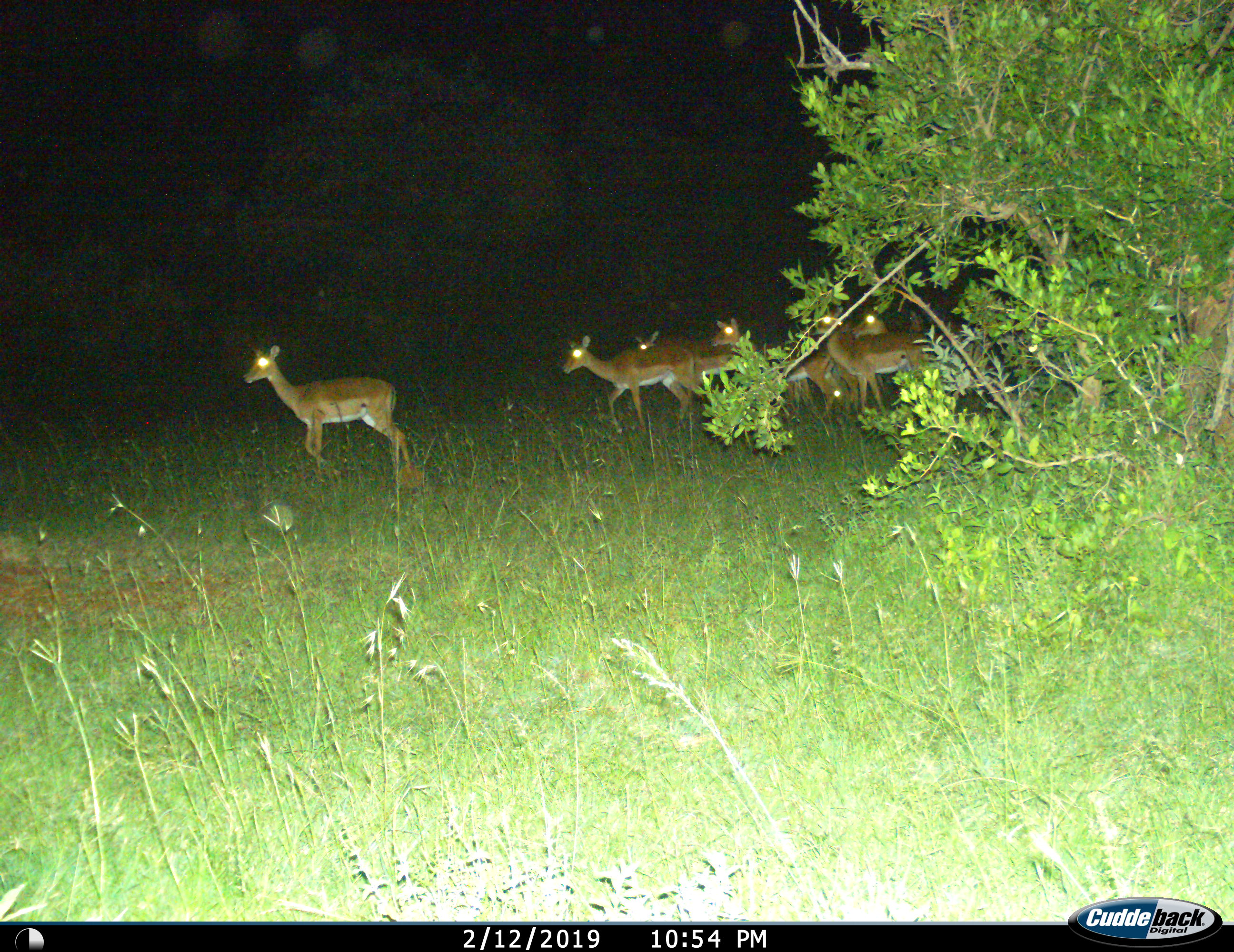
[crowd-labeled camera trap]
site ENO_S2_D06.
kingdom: Animalia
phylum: Chordata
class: Mammalia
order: Artiodactyla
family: Bovidae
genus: Aepyceros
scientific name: Aepyceros melampus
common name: impala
Impala (Aepyceros melampus), count 7. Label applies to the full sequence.